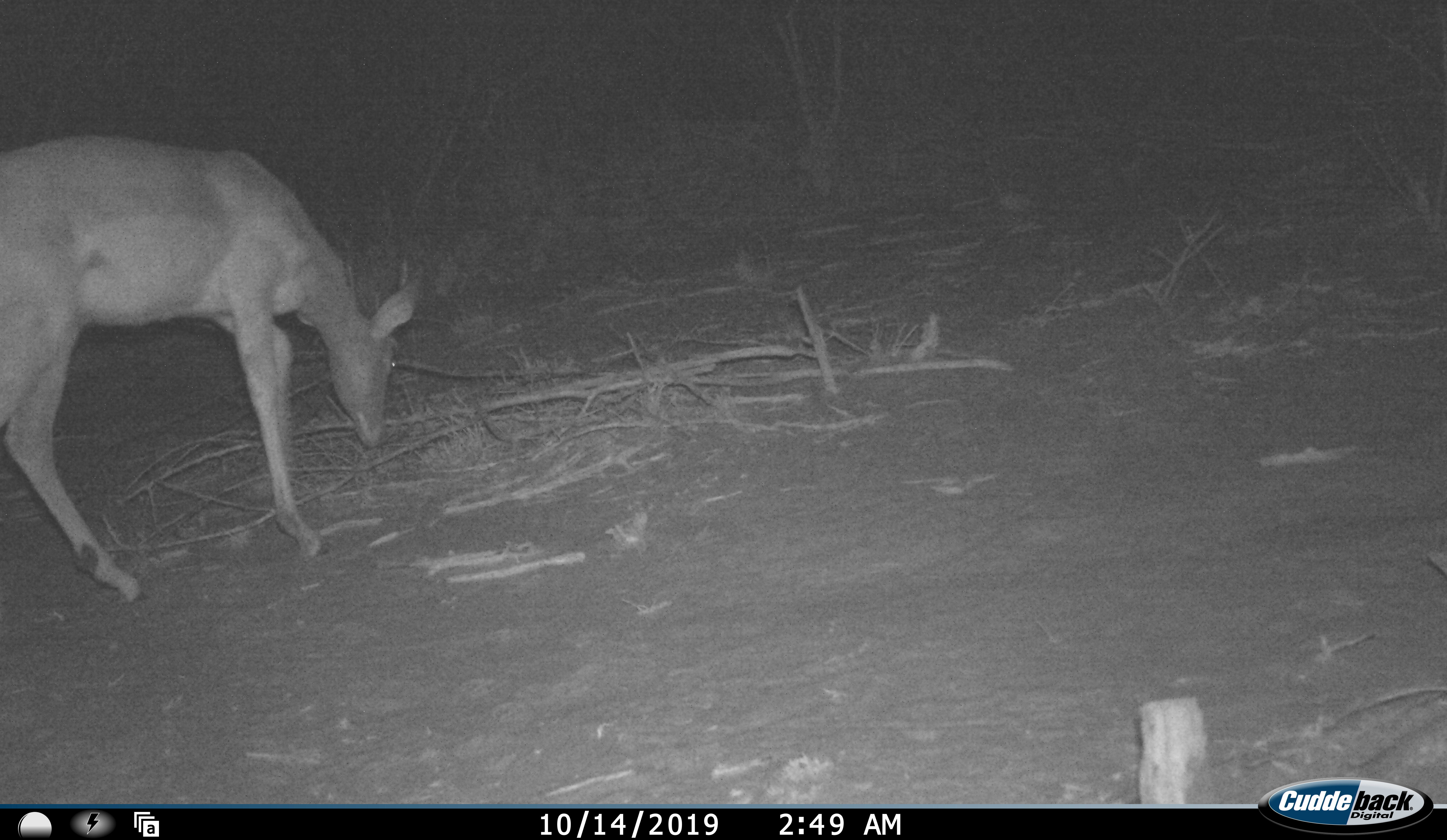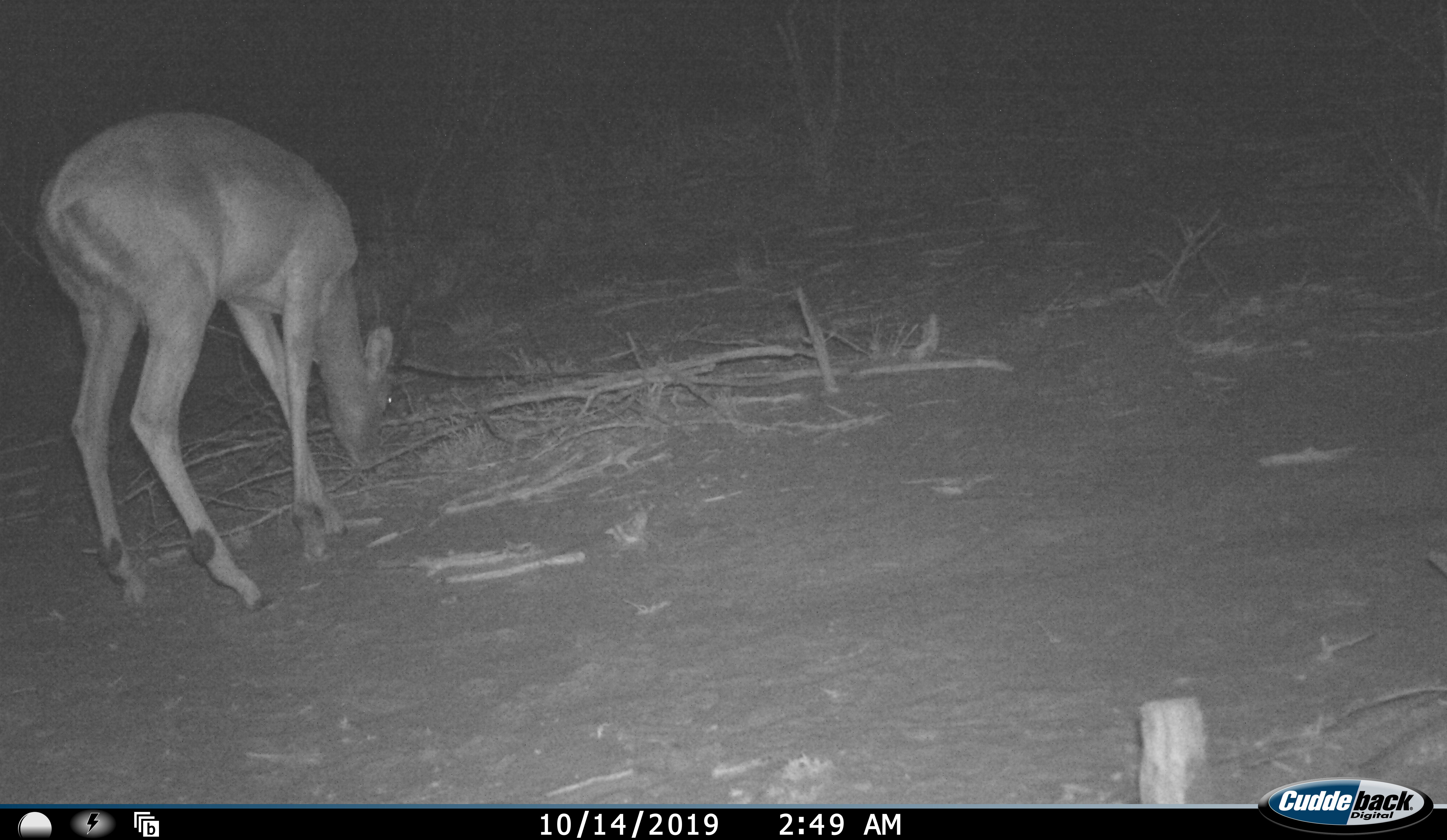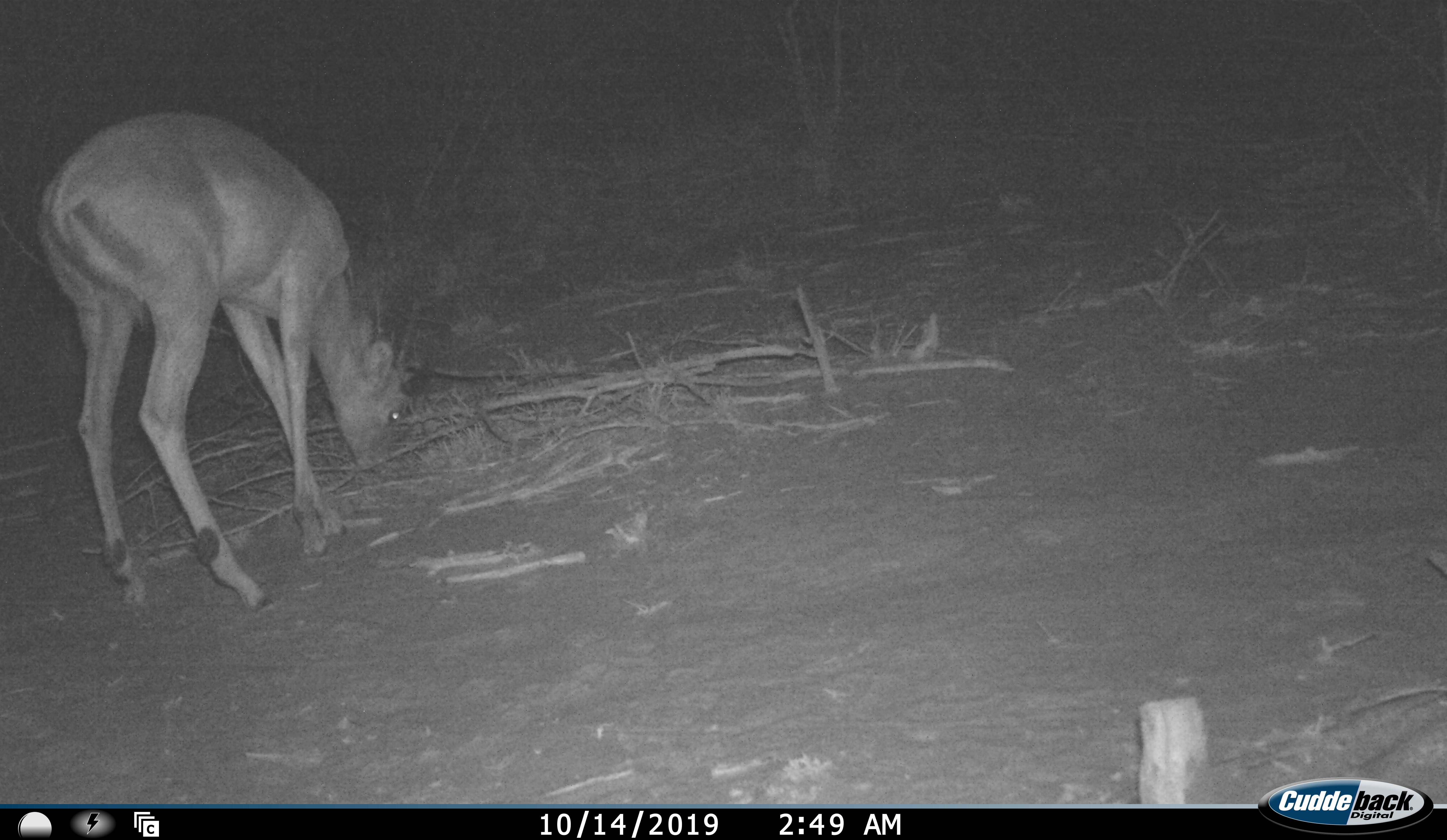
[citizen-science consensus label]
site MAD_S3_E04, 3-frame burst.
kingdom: Animalia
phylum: Chordata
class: Mammalia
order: Artiodactyla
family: Bovidae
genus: Aepyceros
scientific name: Aepyceros melampus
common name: impala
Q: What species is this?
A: Impala (Aepyceros melampus).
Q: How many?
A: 1.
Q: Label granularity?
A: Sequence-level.